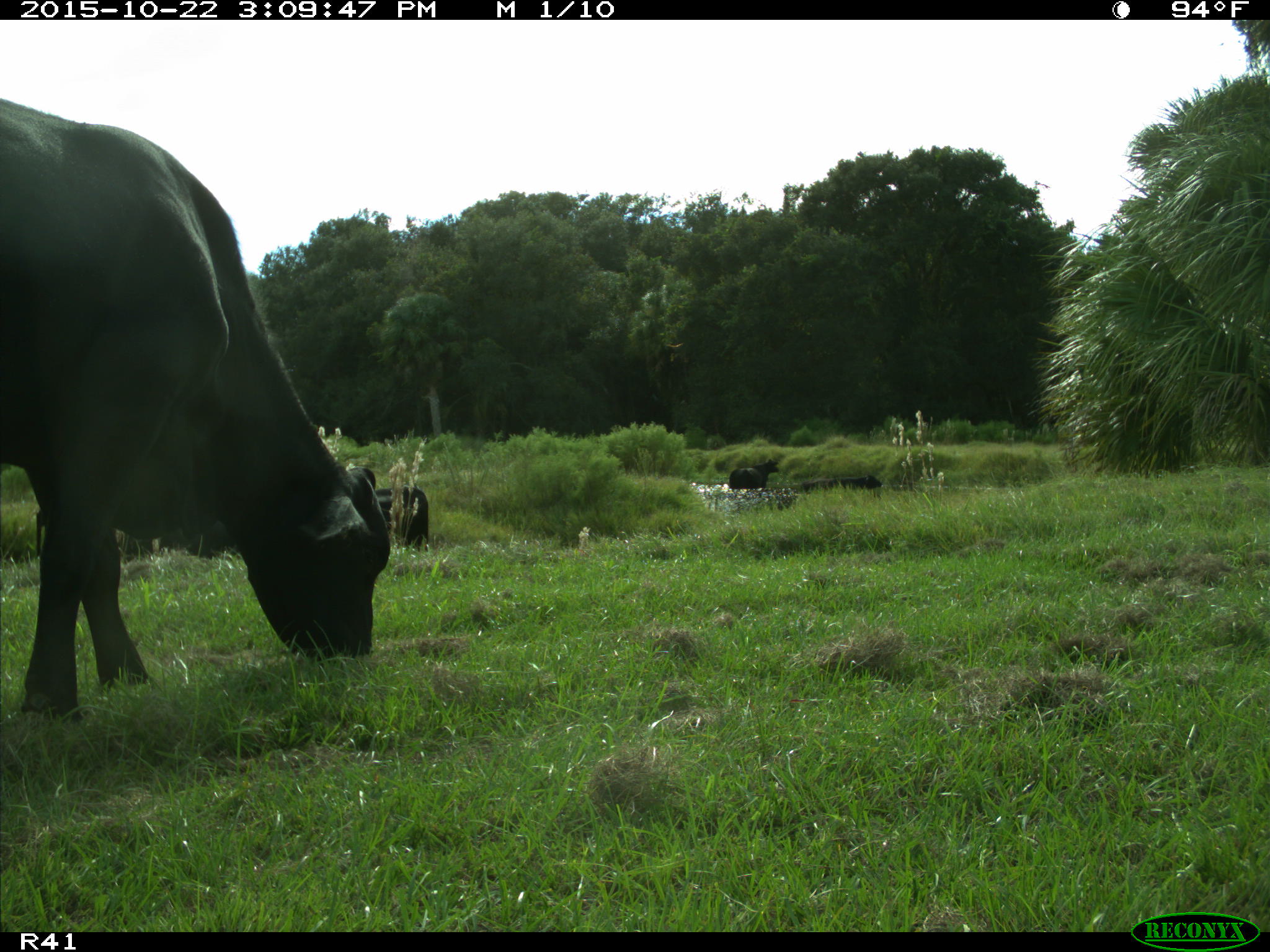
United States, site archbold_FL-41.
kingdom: Animalia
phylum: Chordata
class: Mammalia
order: Artiodactyla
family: Bovidae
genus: Bos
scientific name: Bos taurus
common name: domestic cow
Bos taurus (domestic cow).